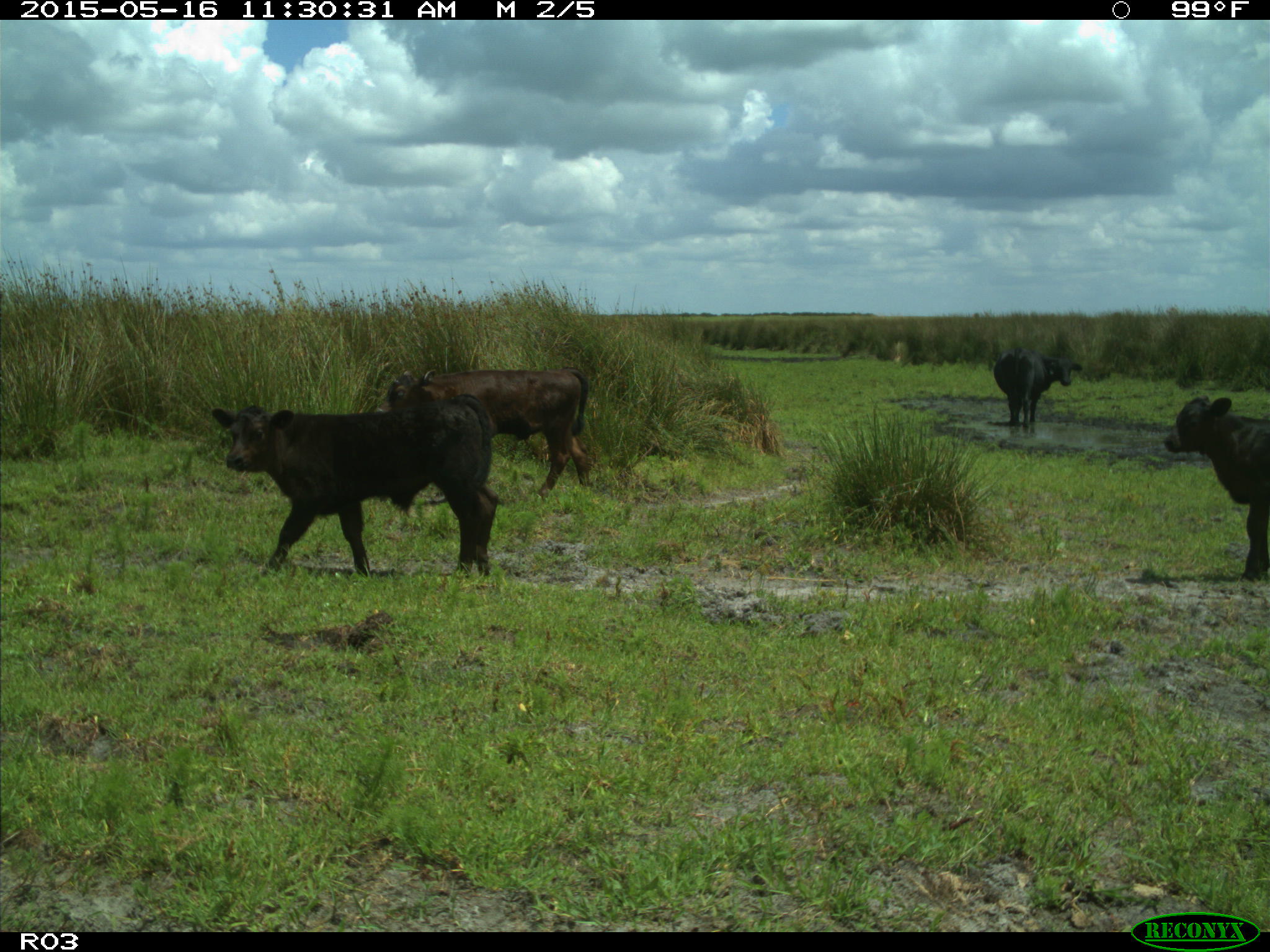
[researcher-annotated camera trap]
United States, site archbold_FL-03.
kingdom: Animalia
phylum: Chordata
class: Mammalia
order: Artiodactyla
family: Bovidae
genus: Bos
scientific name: Bos taurus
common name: domestic cow